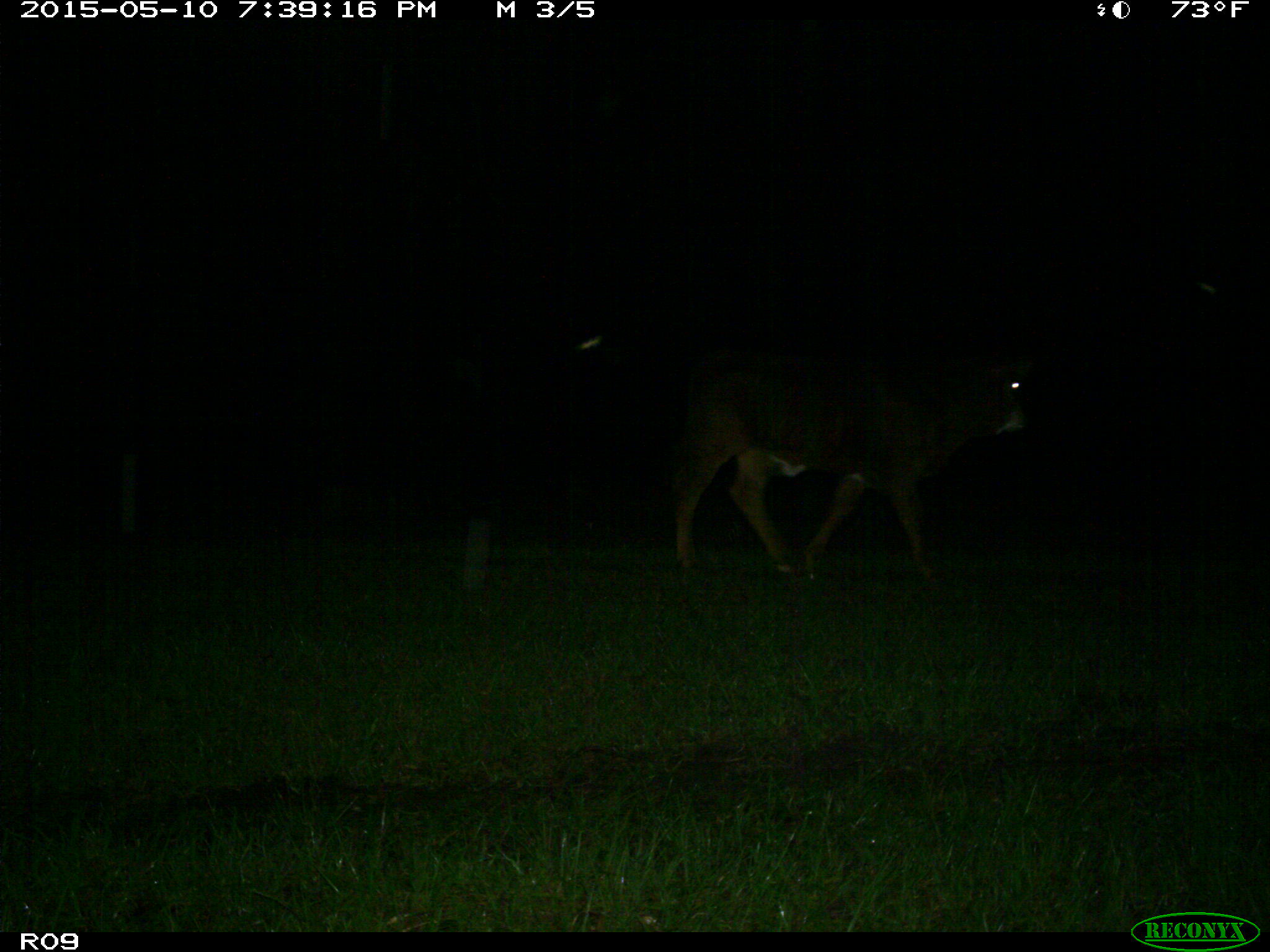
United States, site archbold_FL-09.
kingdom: Animalia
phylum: Chordata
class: Mammalia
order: Artiodactyla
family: Bovidae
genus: Bos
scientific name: Bos taurus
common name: domestic cow